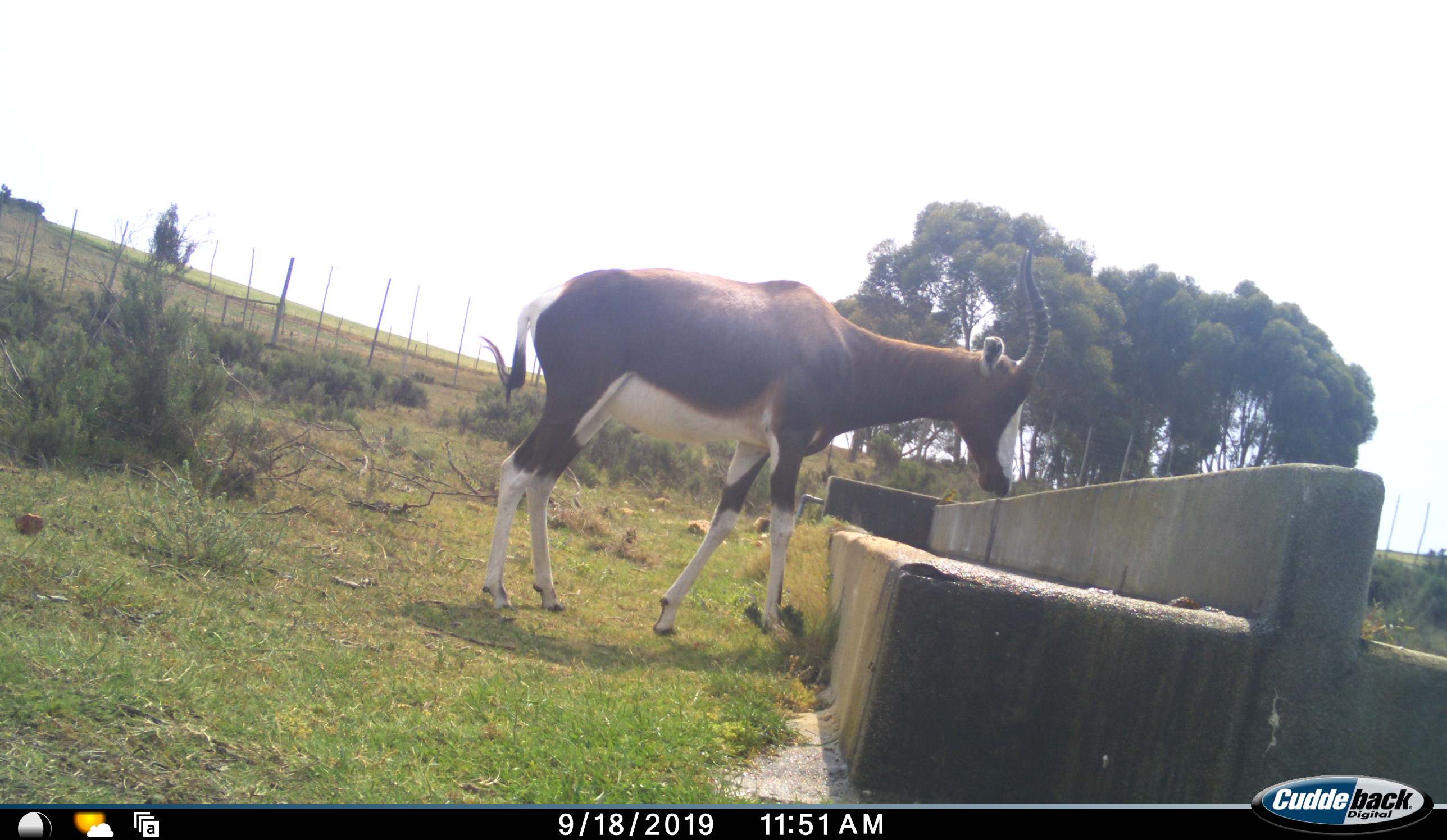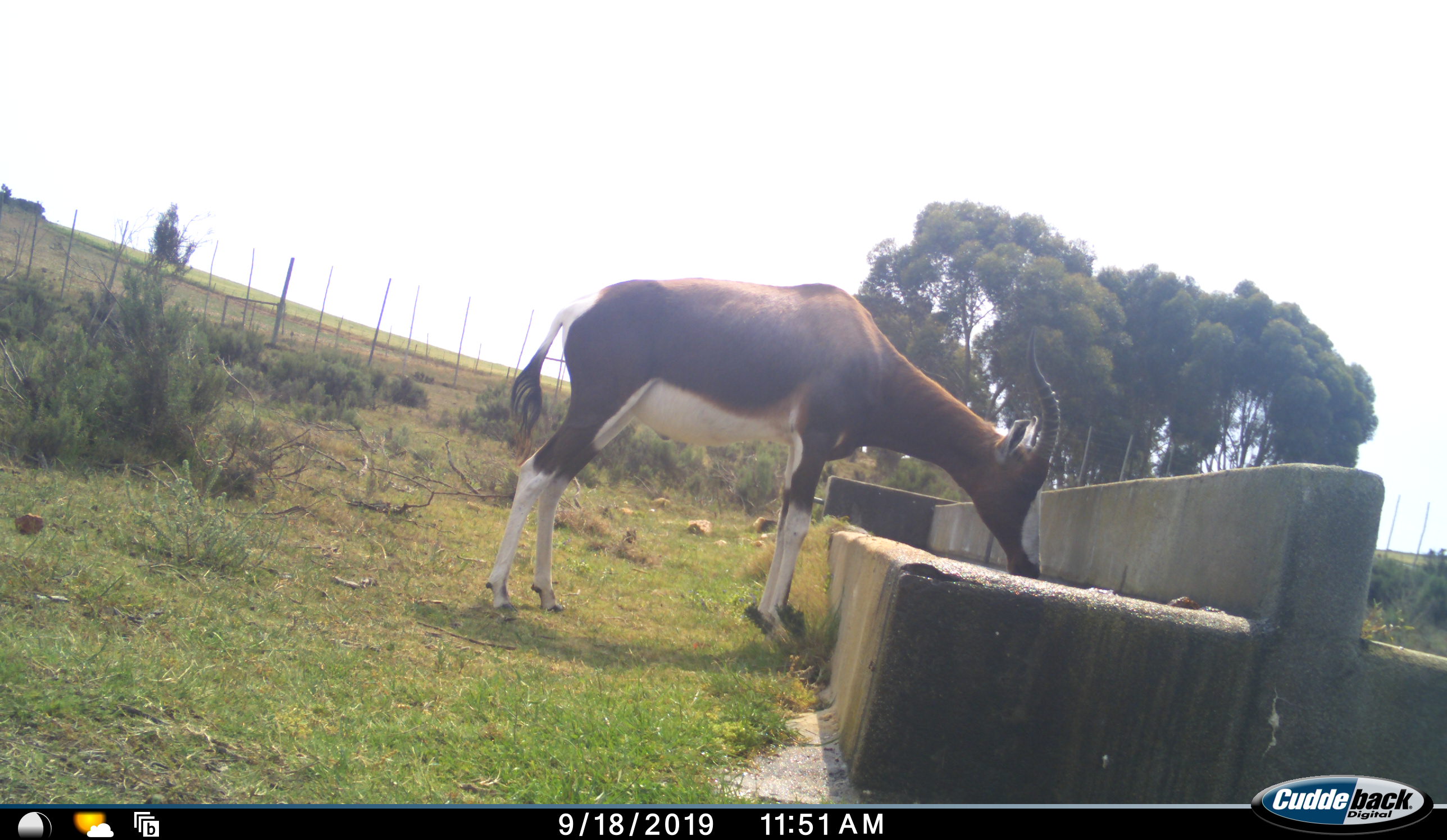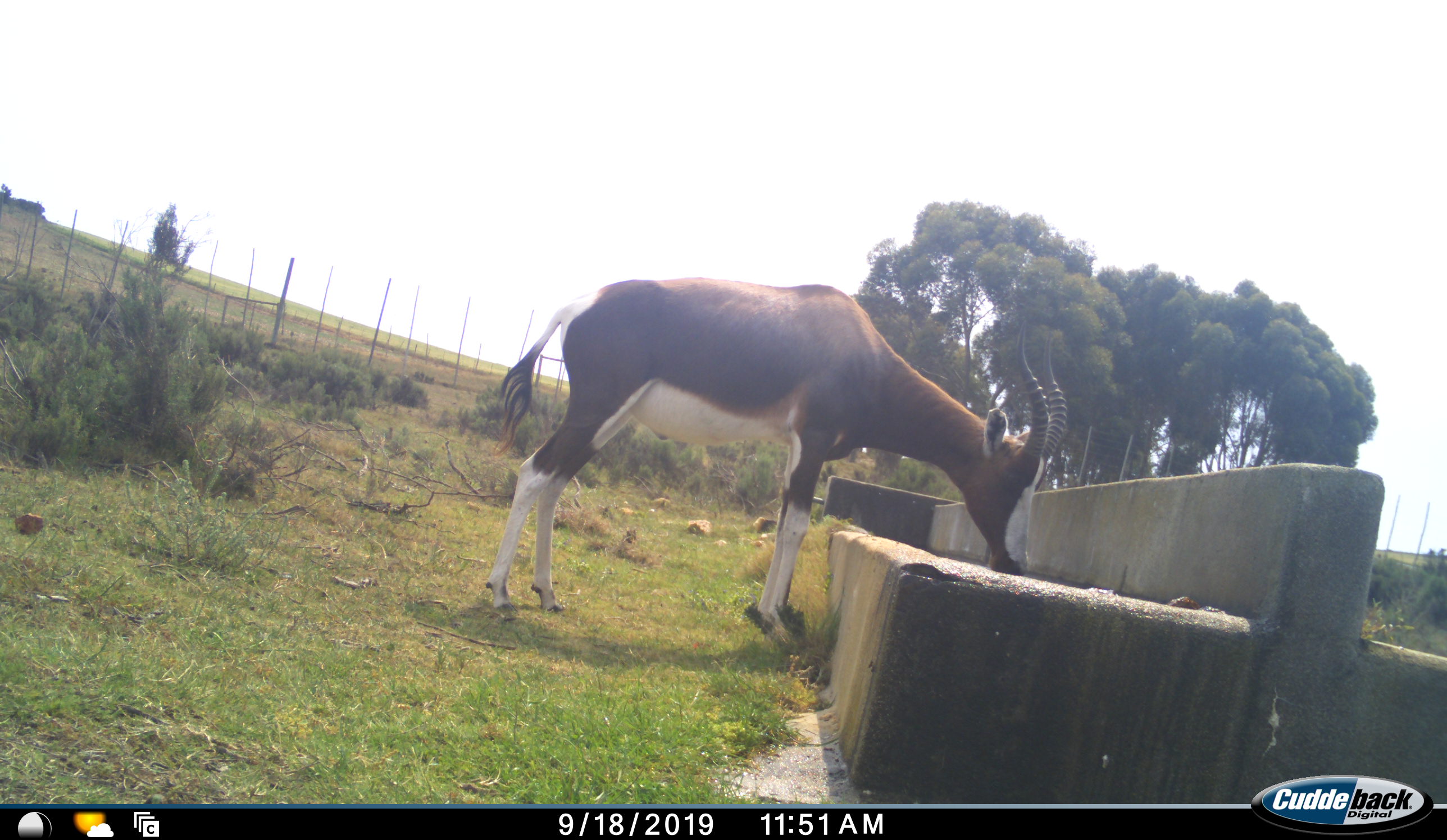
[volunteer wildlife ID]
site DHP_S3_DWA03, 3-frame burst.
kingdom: Animalia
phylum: Chordata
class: Mammalia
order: Artiodactyla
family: Bovidae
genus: Damaliscus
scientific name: Damaliscus pygargus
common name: bontebok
Bontebok (Damaliscus pygargus), count 1. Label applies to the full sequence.